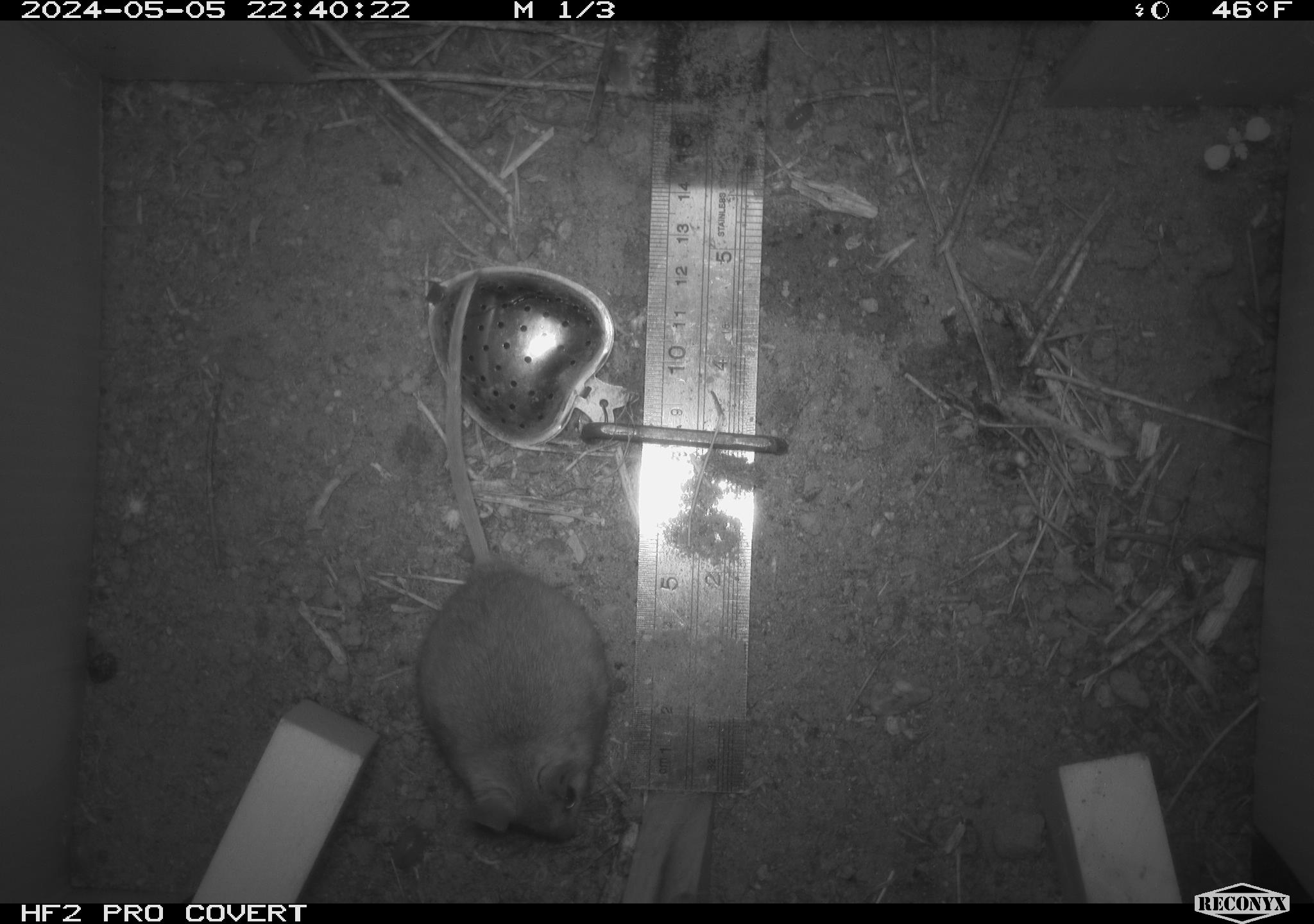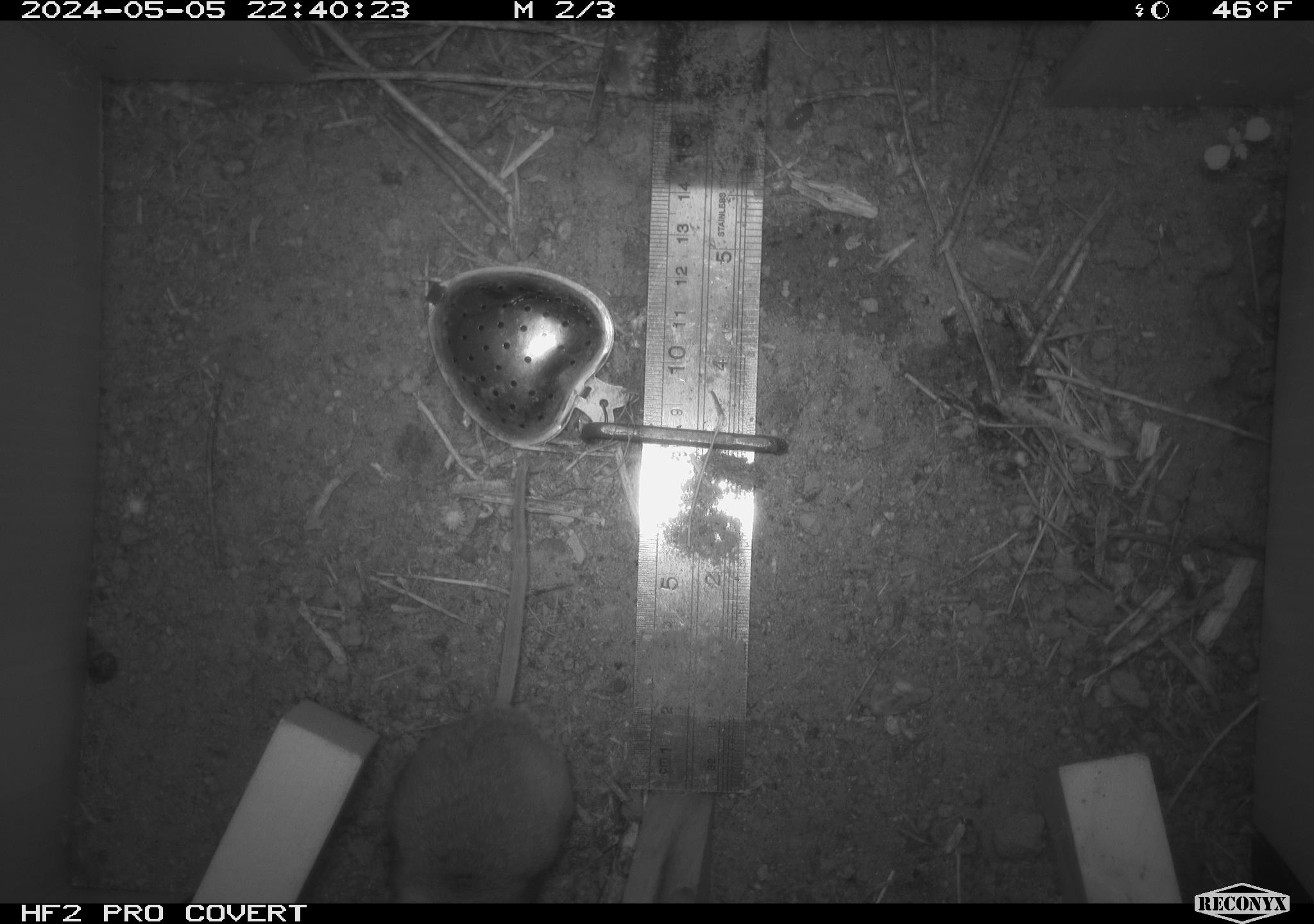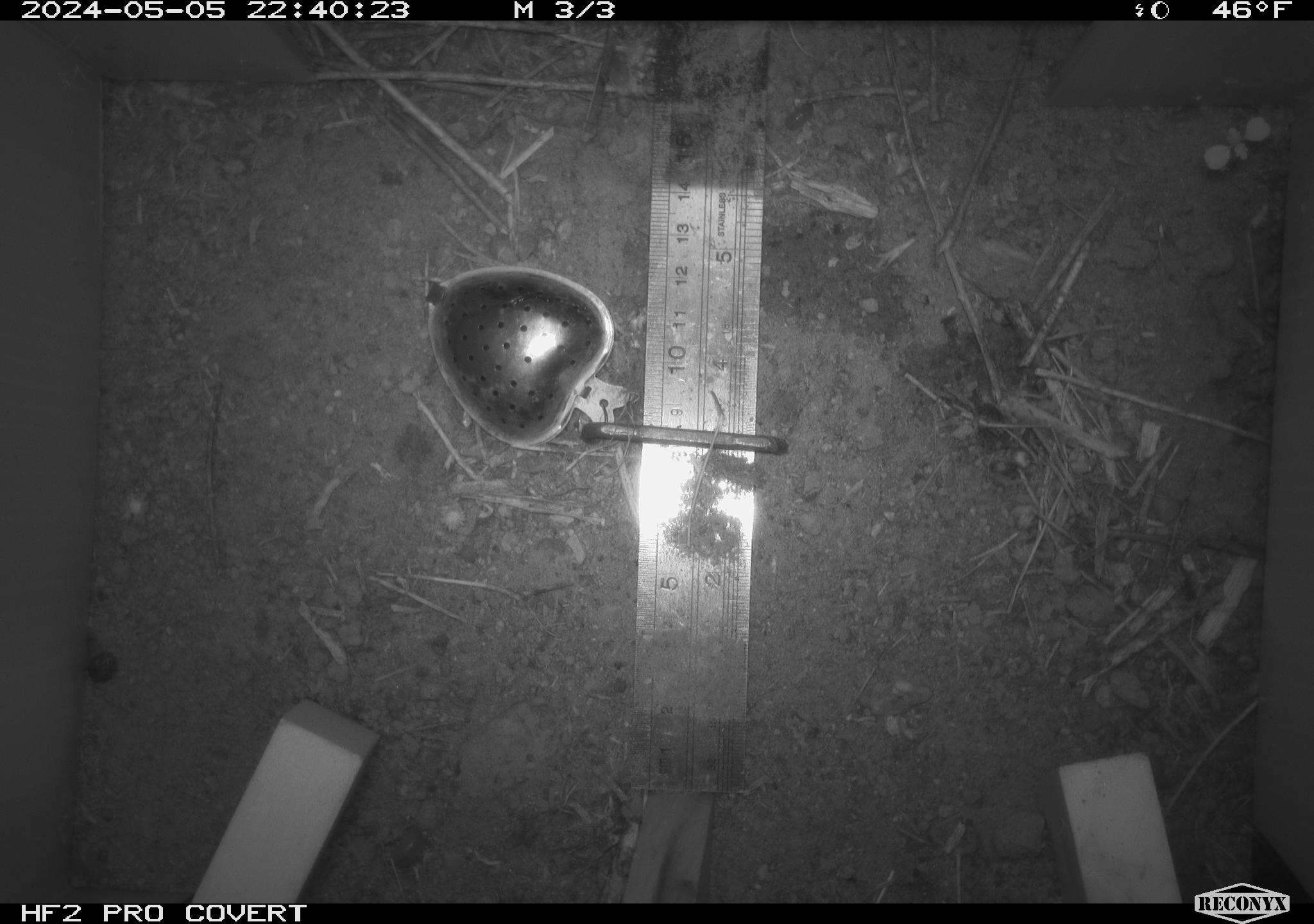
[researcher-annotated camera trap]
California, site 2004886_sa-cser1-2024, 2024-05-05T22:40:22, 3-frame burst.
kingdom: Animalia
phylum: Chordata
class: Mammalia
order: Rodentia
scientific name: Rodentia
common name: rodent